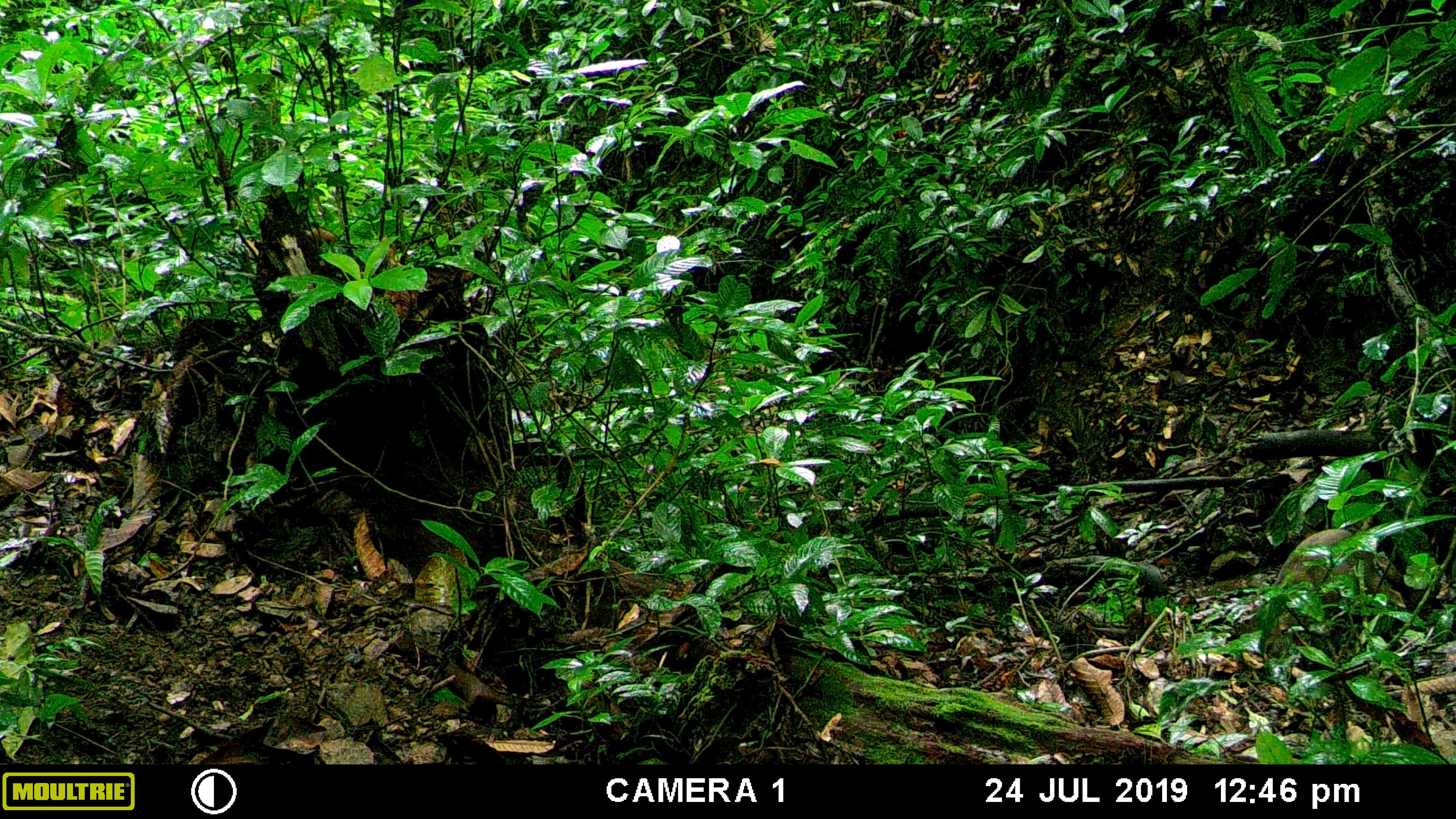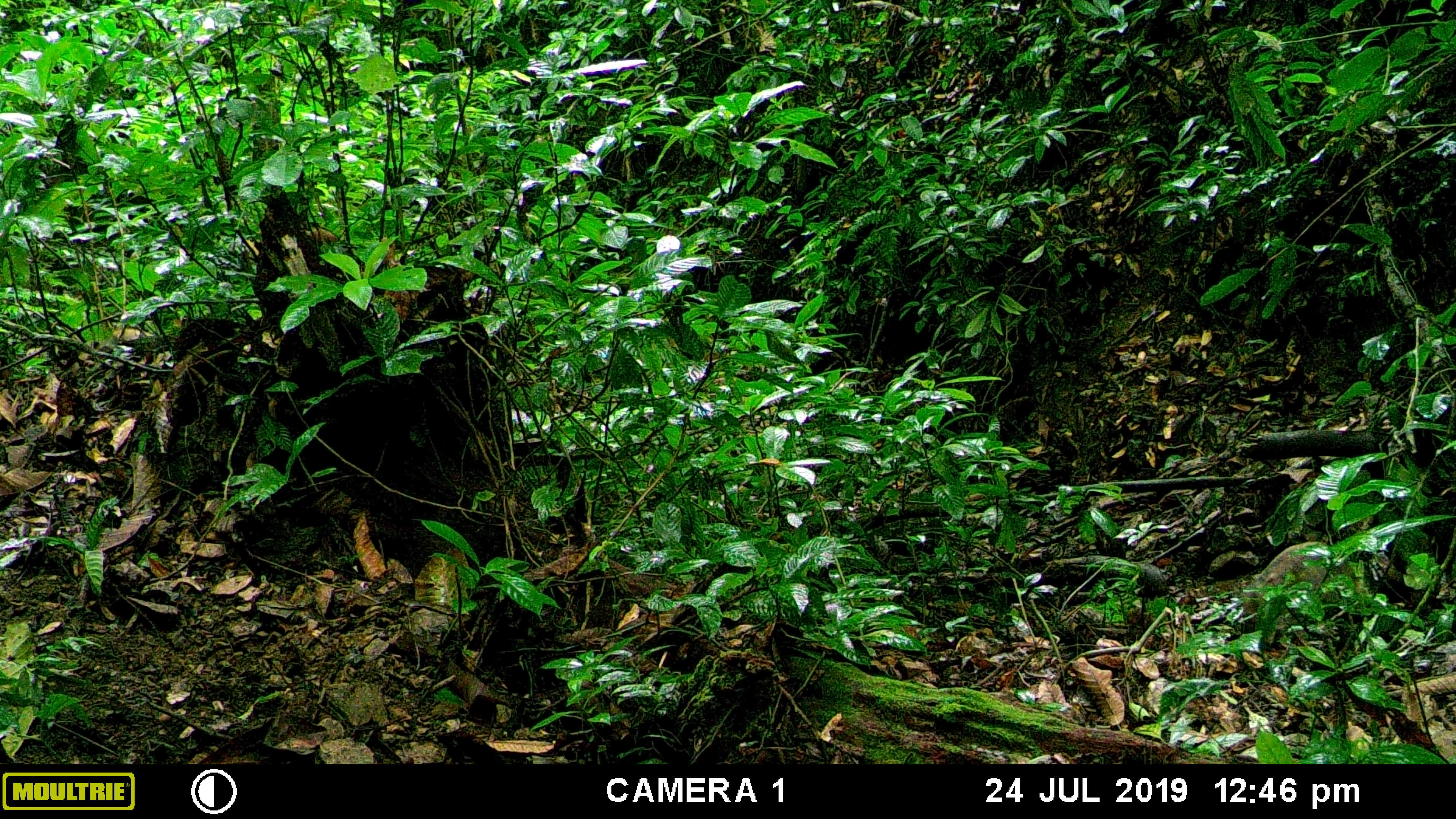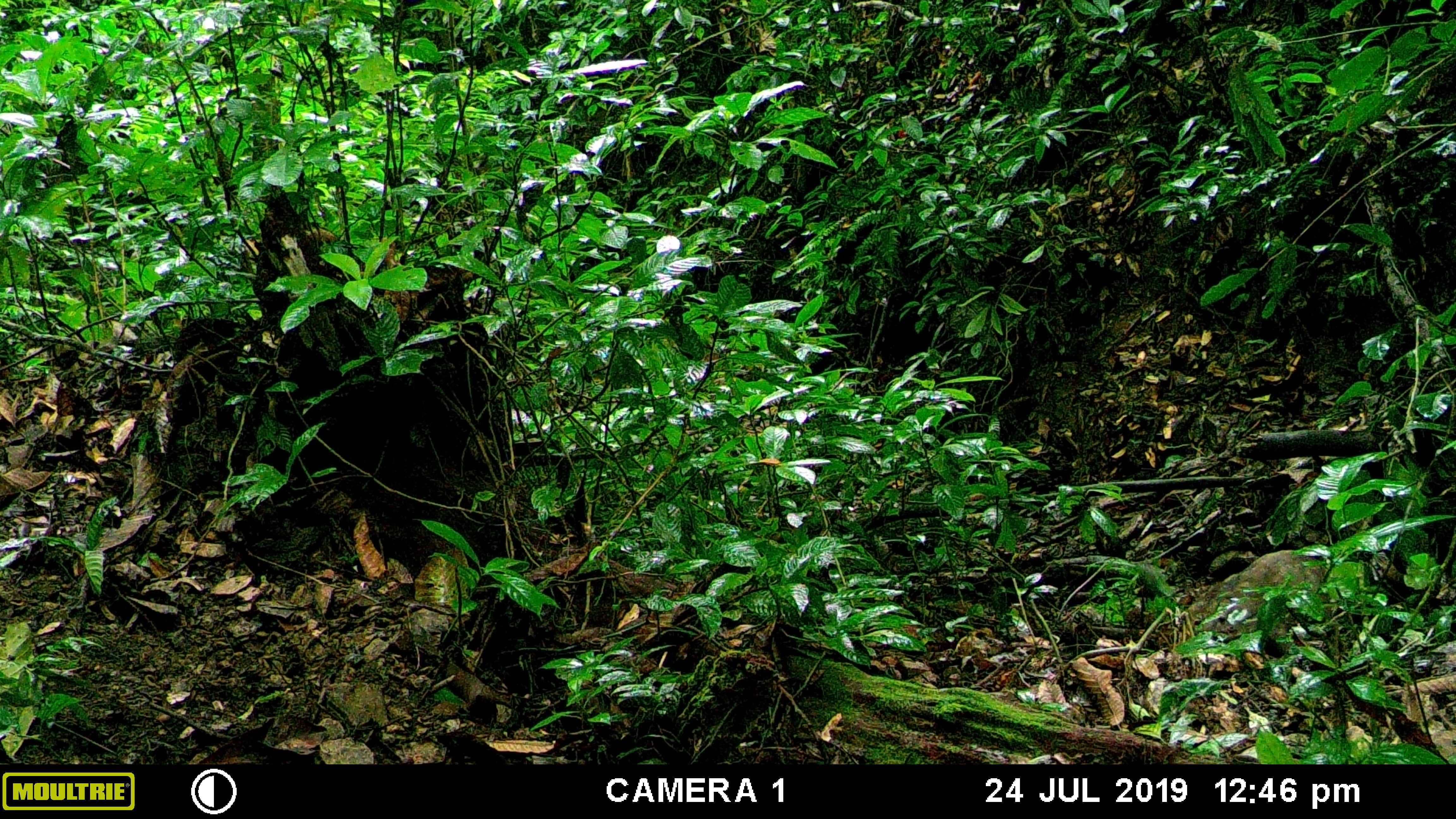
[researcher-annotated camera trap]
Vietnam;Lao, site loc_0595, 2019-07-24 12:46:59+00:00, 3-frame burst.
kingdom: Animalia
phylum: Chordata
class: Mammalia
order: Artiodactyla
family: Suidae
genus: Sus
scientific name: Sus scrofa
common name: eurasian wild pig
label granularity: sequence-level